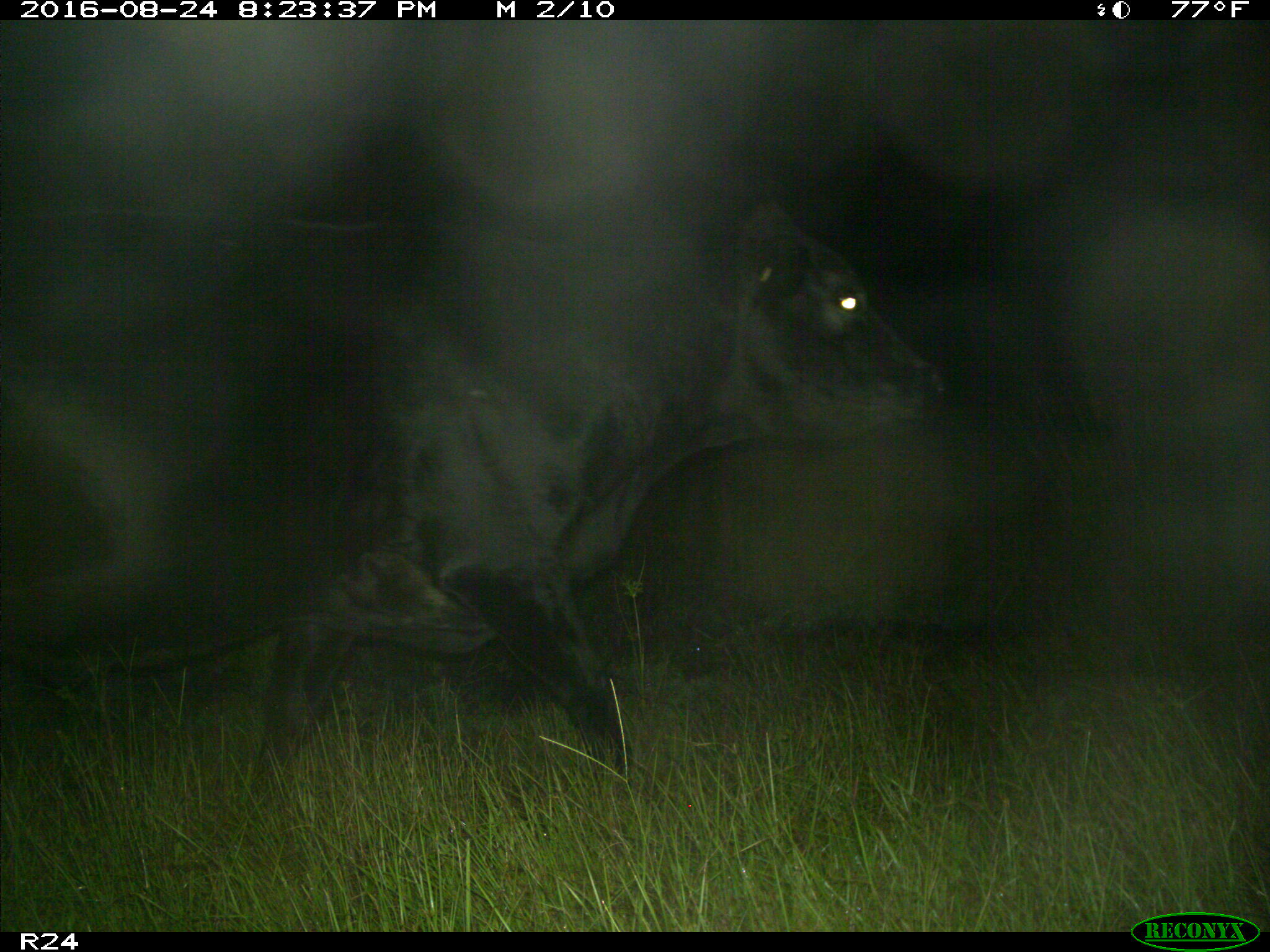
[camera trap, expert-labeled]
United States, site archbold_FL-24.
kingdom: Animalia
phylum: Chordata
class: Mammalia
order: Artiodactyla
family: Bovidae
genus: Bos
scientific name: Bos taurus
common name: domestic cow